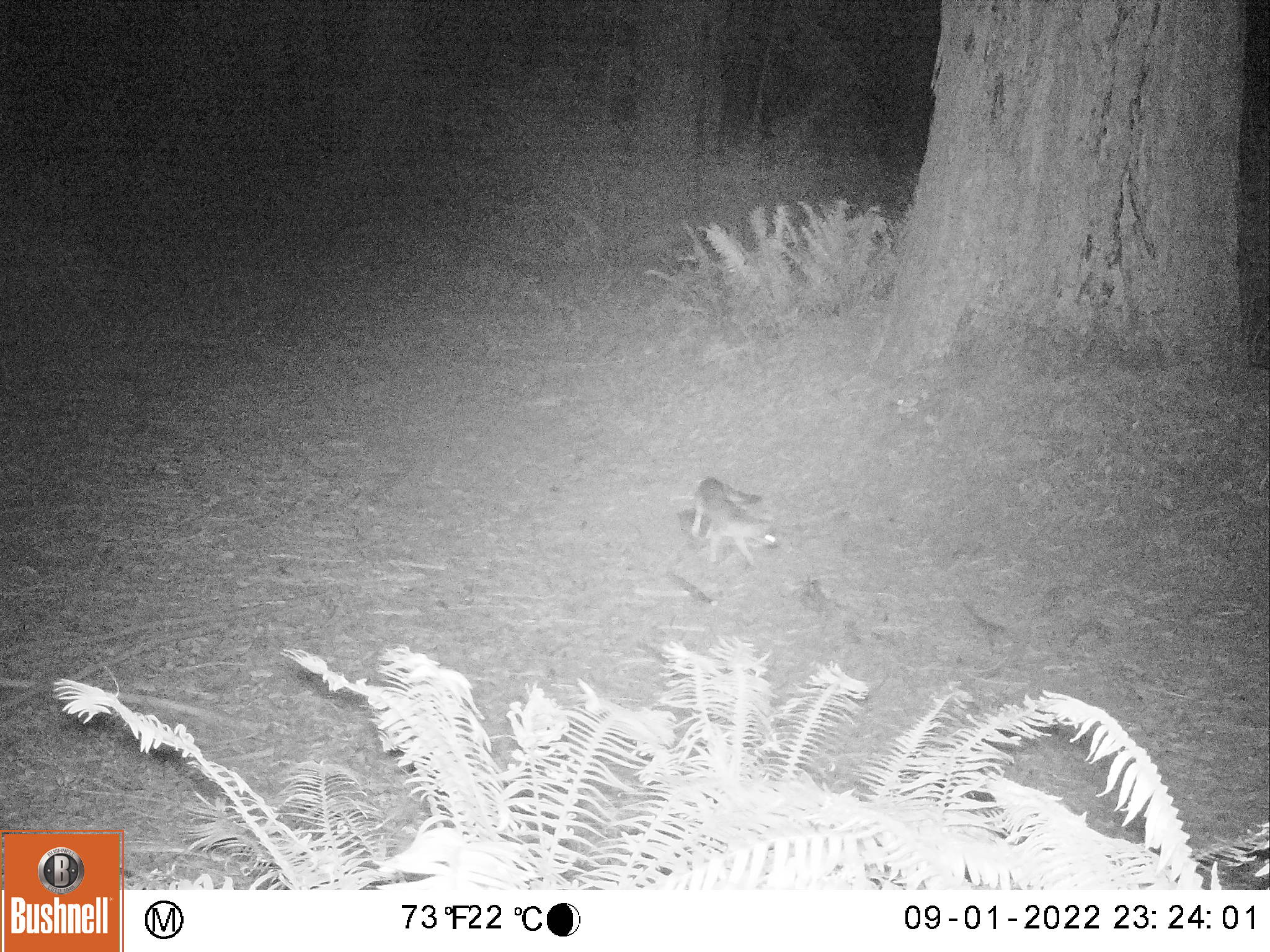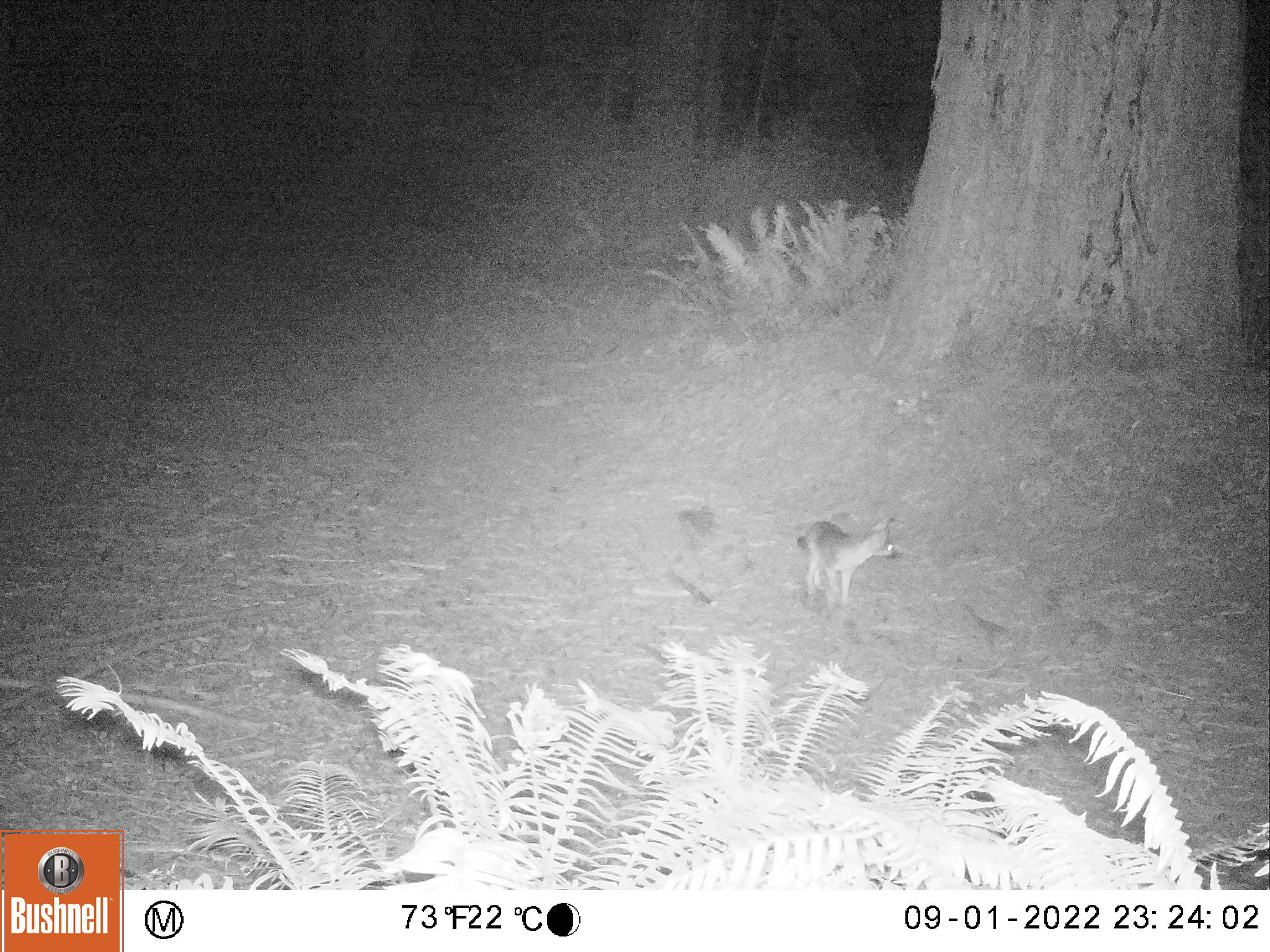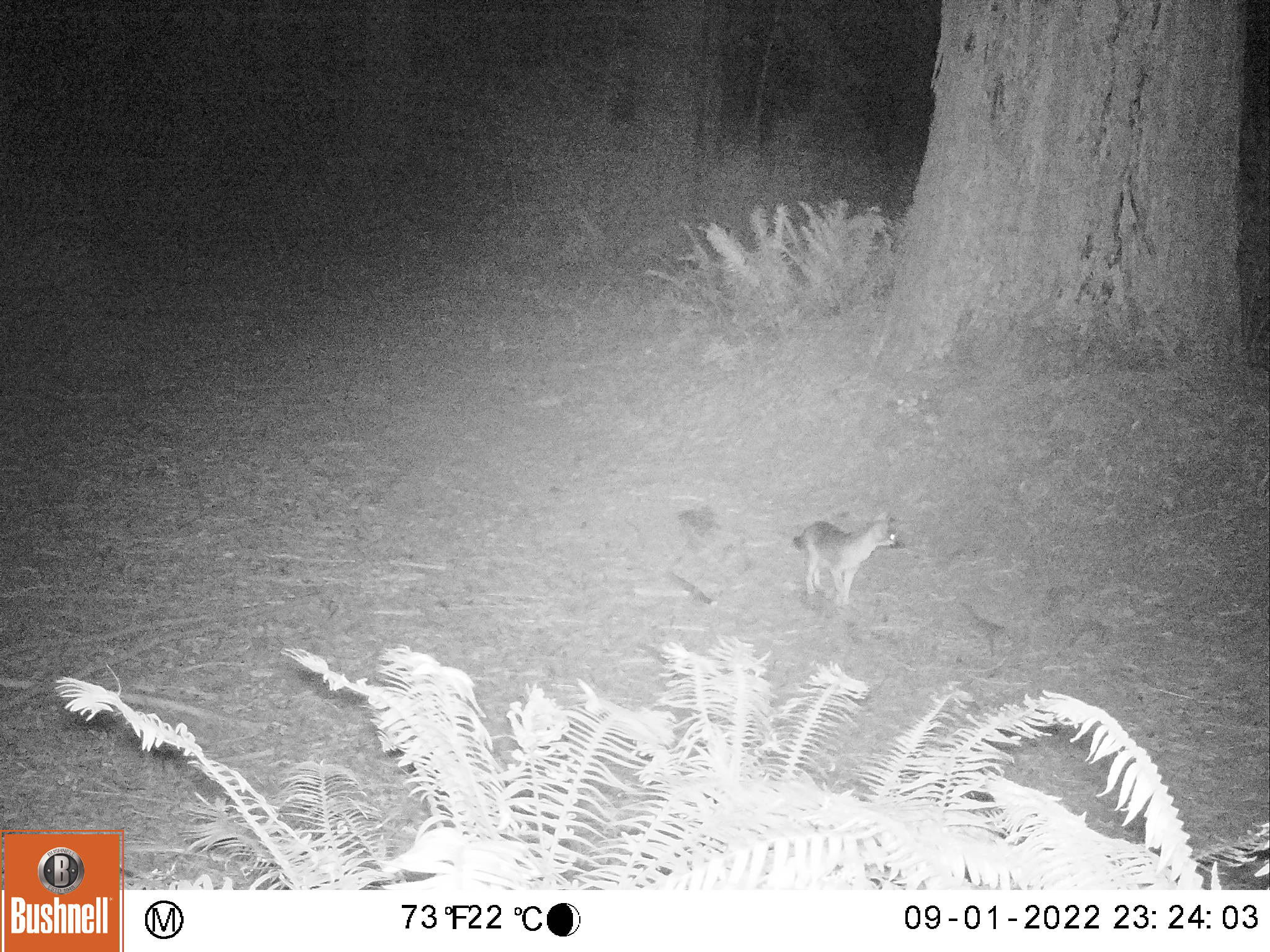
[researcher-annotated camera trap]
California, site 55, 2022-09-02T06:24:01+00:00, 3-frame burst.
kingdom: Animalia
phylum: Chordata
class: Mammalia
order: Carnivora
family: Canidae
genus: Urocyon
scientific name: Urocyon cinereoargenteus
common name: gray fox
Gray fox (Urocyon cinereoargenteus).